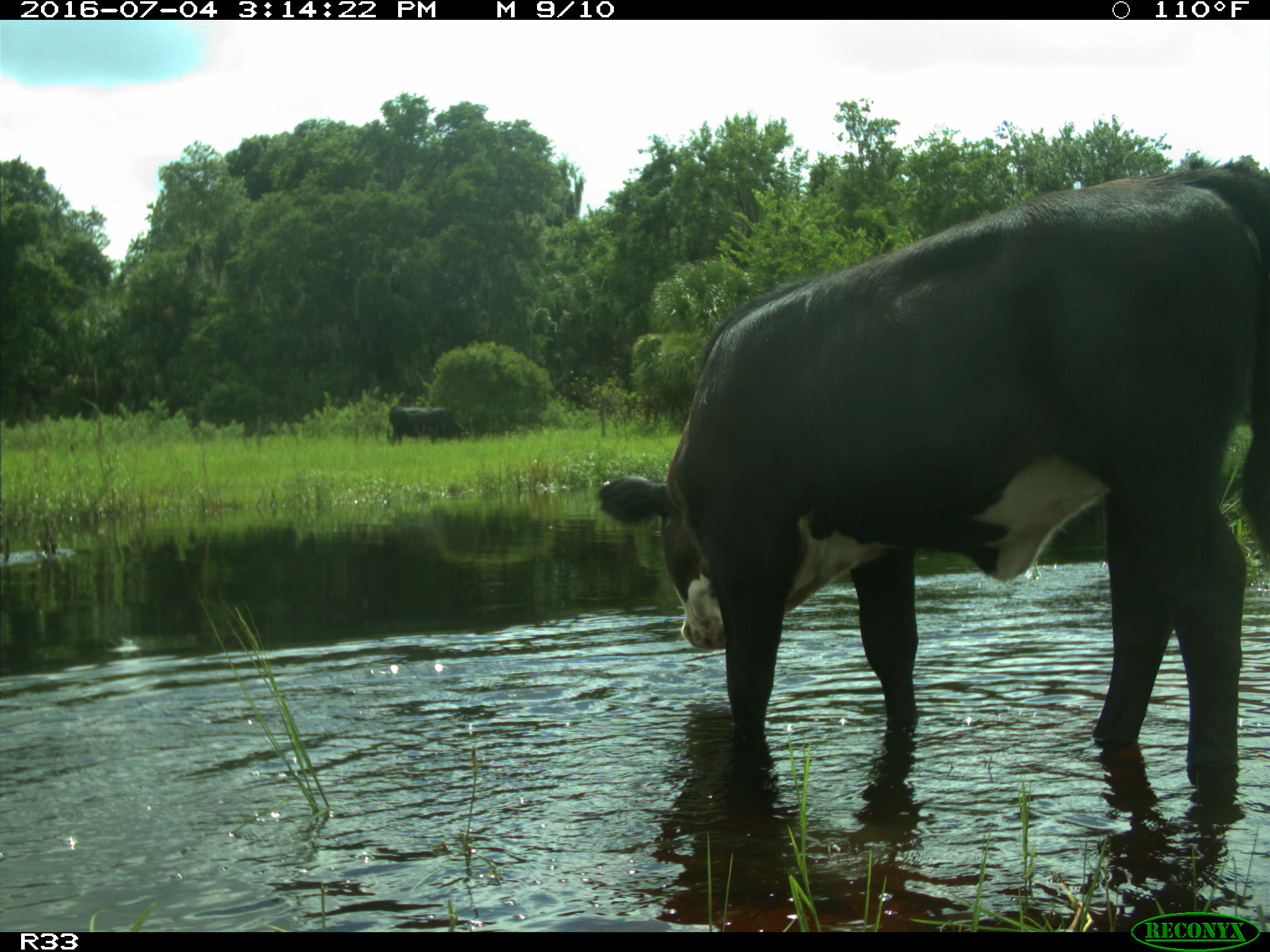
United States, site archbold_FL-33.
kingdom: Animalia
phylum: Chordata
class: Mammalia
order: Artiodactyla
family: Bovidae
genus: Bos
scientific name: Bos taurus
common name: domestic cow